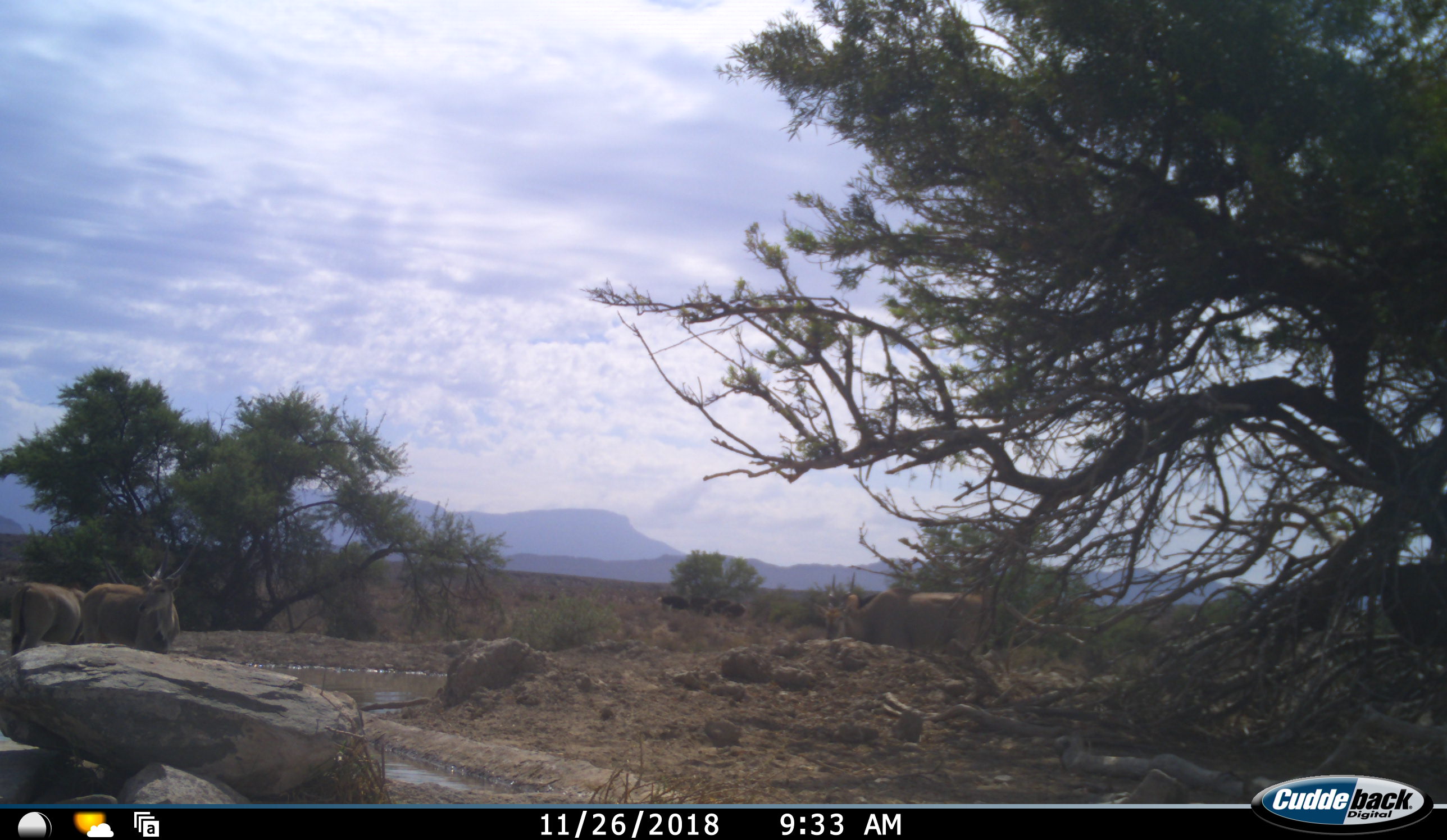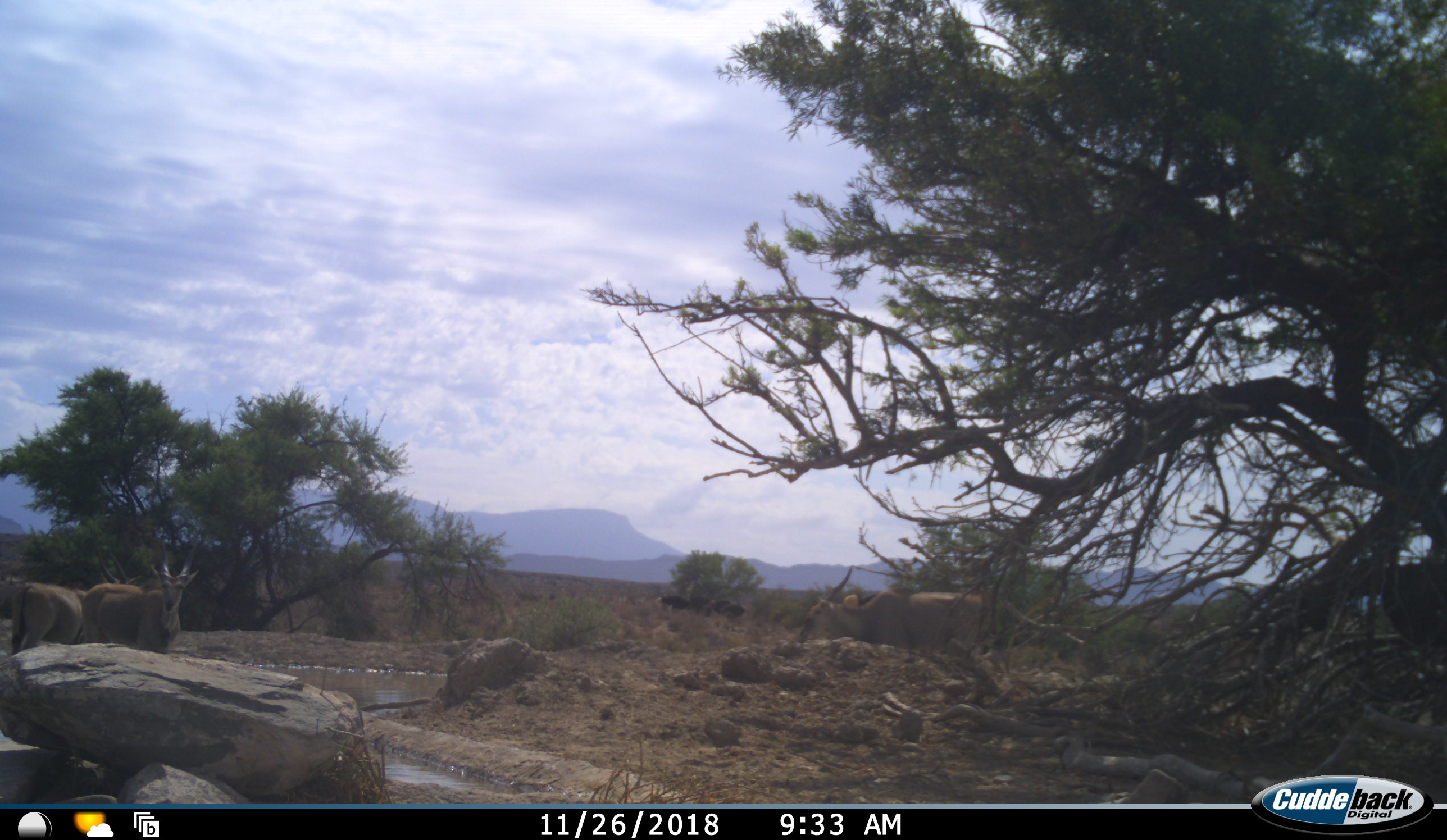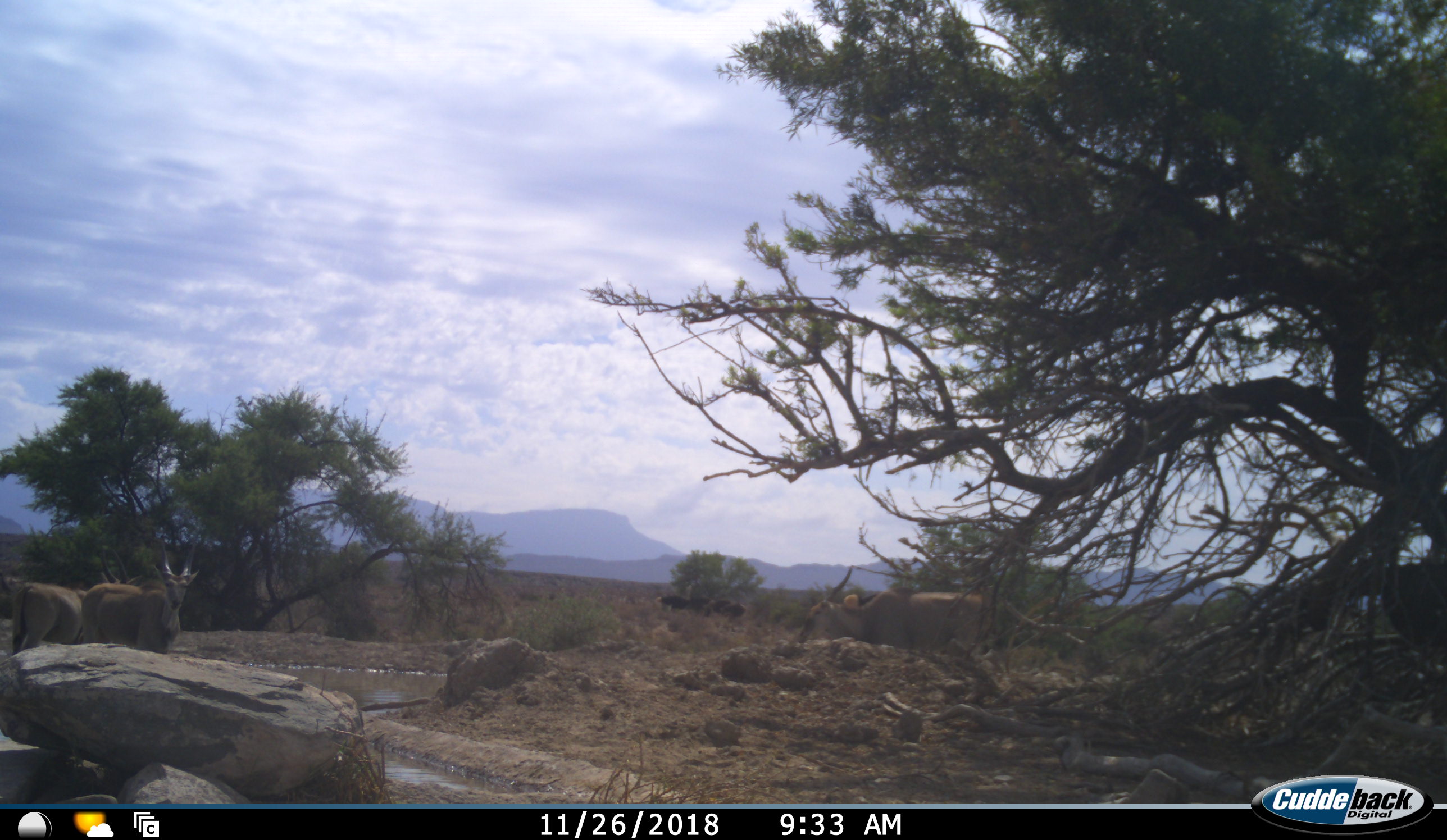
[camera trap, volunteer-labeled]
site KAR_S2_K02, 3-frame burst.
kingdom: Animalia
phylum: Chordata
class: Mammalia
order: Artiodactyla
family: Bovidae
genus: Tragelaphus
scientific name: Tragelaphus oryx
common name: eland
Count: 3.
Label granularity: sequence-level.